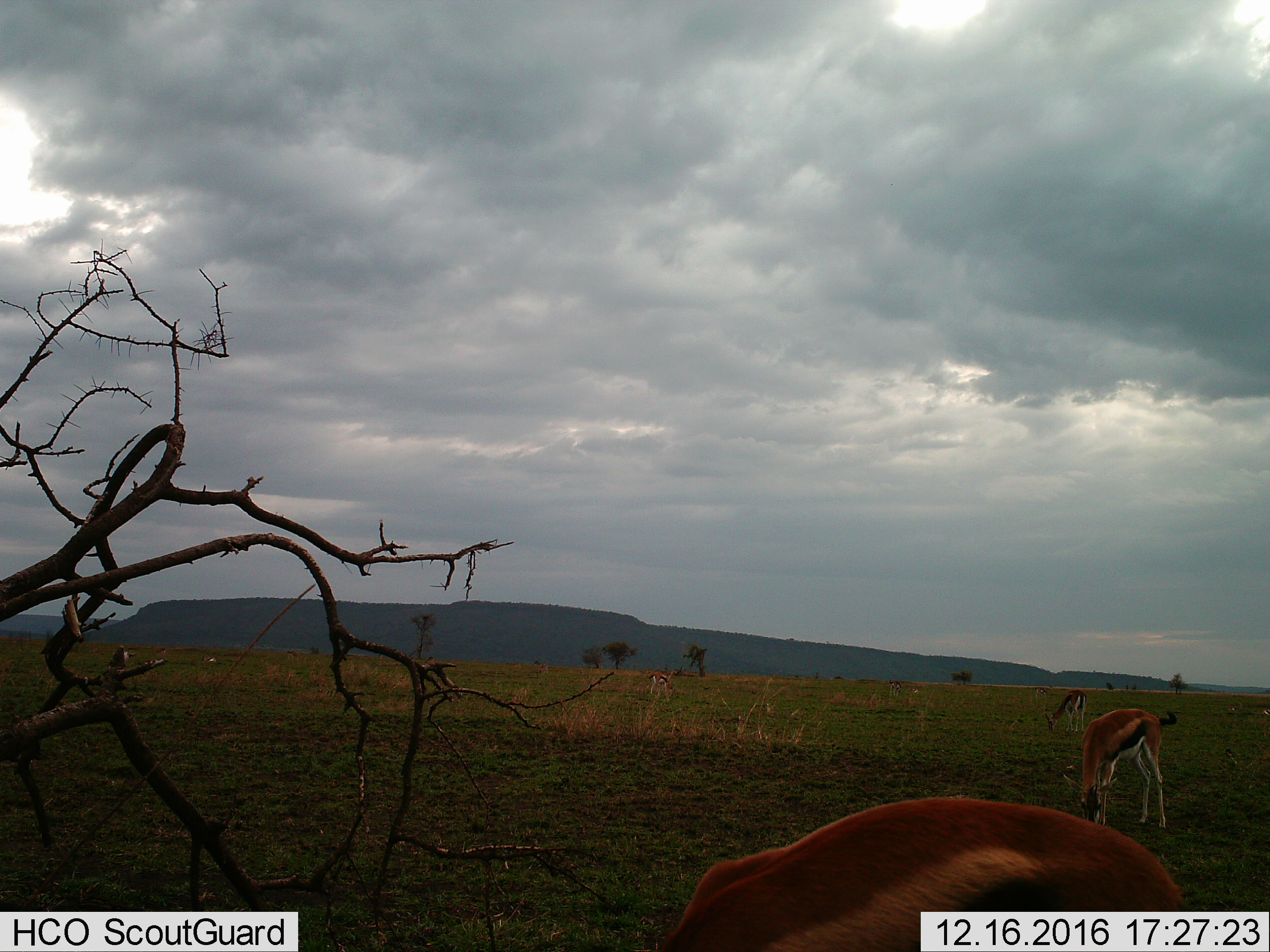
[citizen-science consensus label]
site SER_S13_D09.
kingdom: Animalia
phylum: Chordata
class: Mammalia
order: Artiodactyla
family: Bovidae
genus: Eudorcas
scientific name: Eudorcas thomsonii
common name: thomson's gazelle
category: gazellethomsons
Gazellethomsons (thomson's gazelle) (Eudorcas thomsonii), count 5. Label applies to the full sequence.